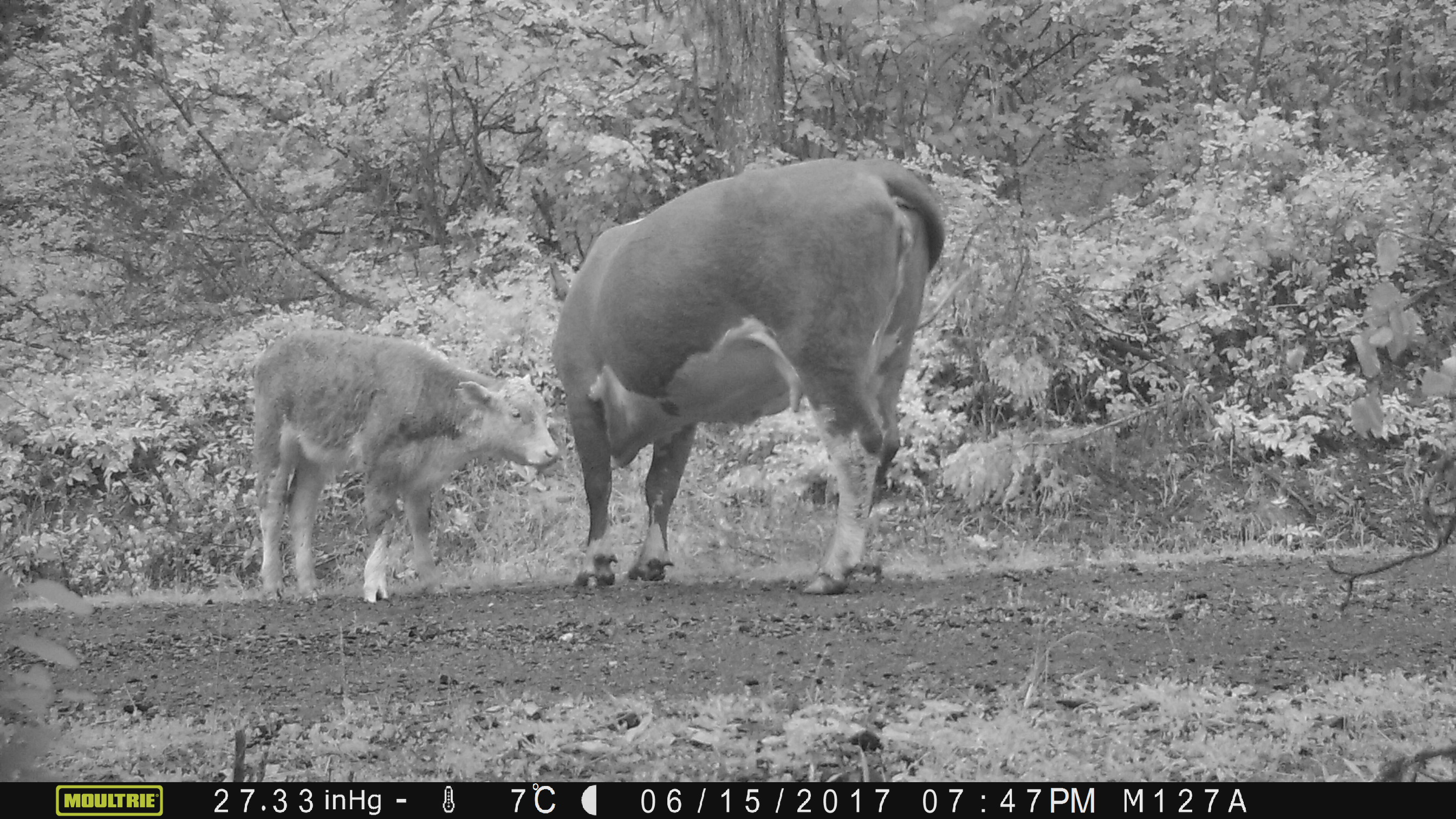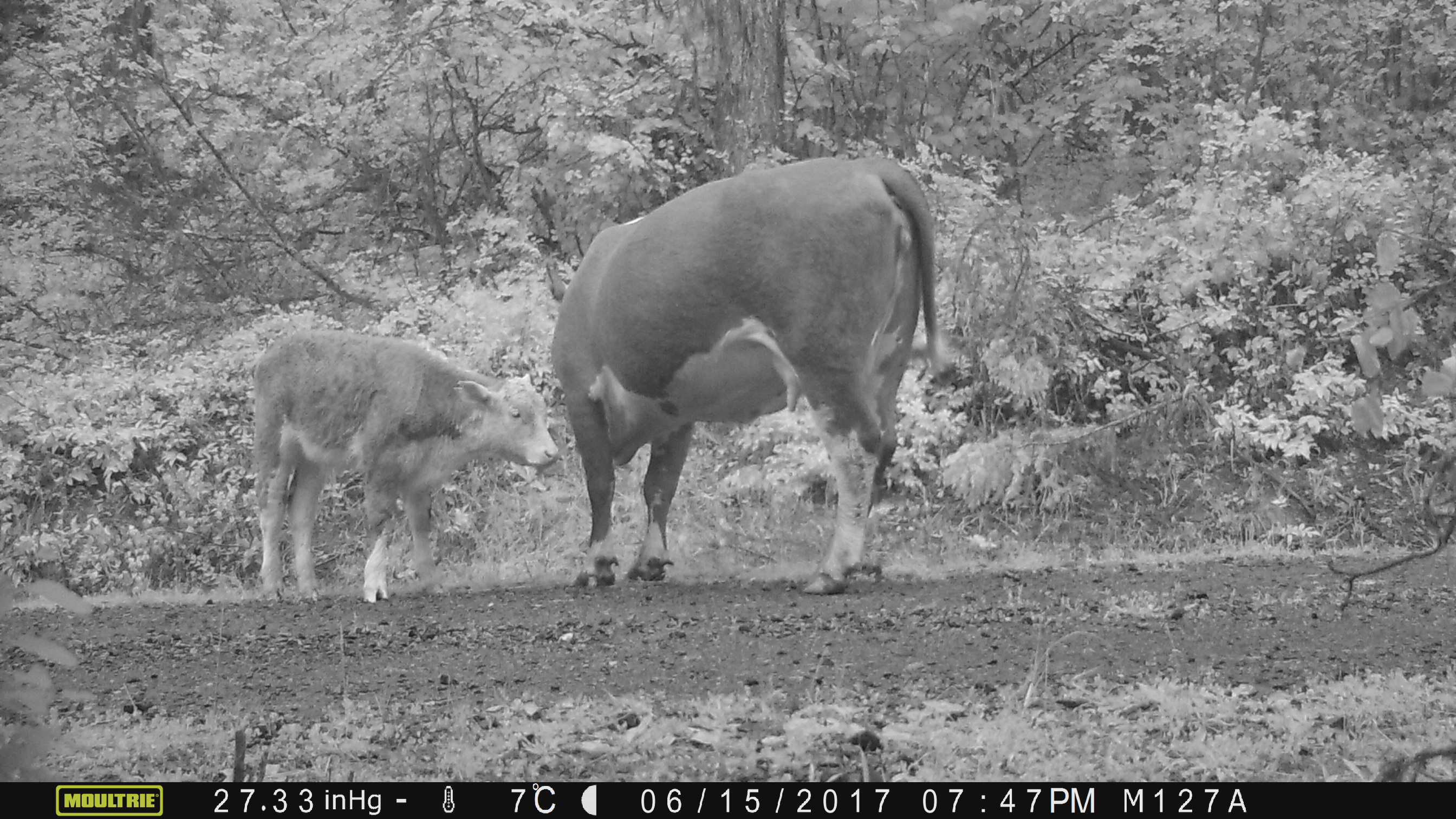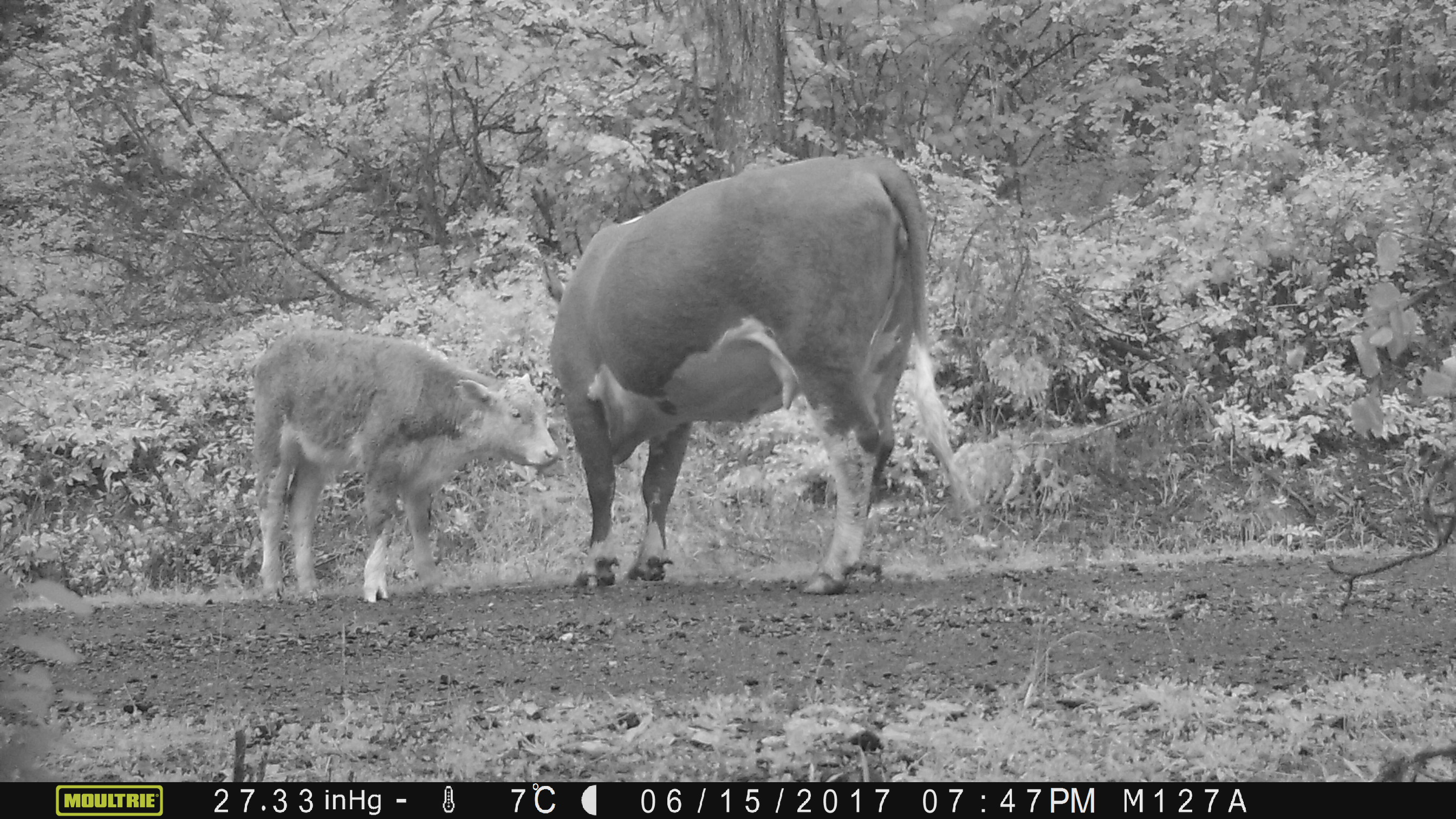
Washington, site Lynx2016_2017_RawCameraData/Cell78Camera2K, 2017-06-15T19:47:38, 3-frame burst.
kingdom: Animalia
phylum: Chordata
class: Mammalia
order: Artiodactyla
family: Bovidae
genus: Bos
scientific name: Bos taurus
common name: domestic cattle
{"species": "domestic cattle (Bos taurus)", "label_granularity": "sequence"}